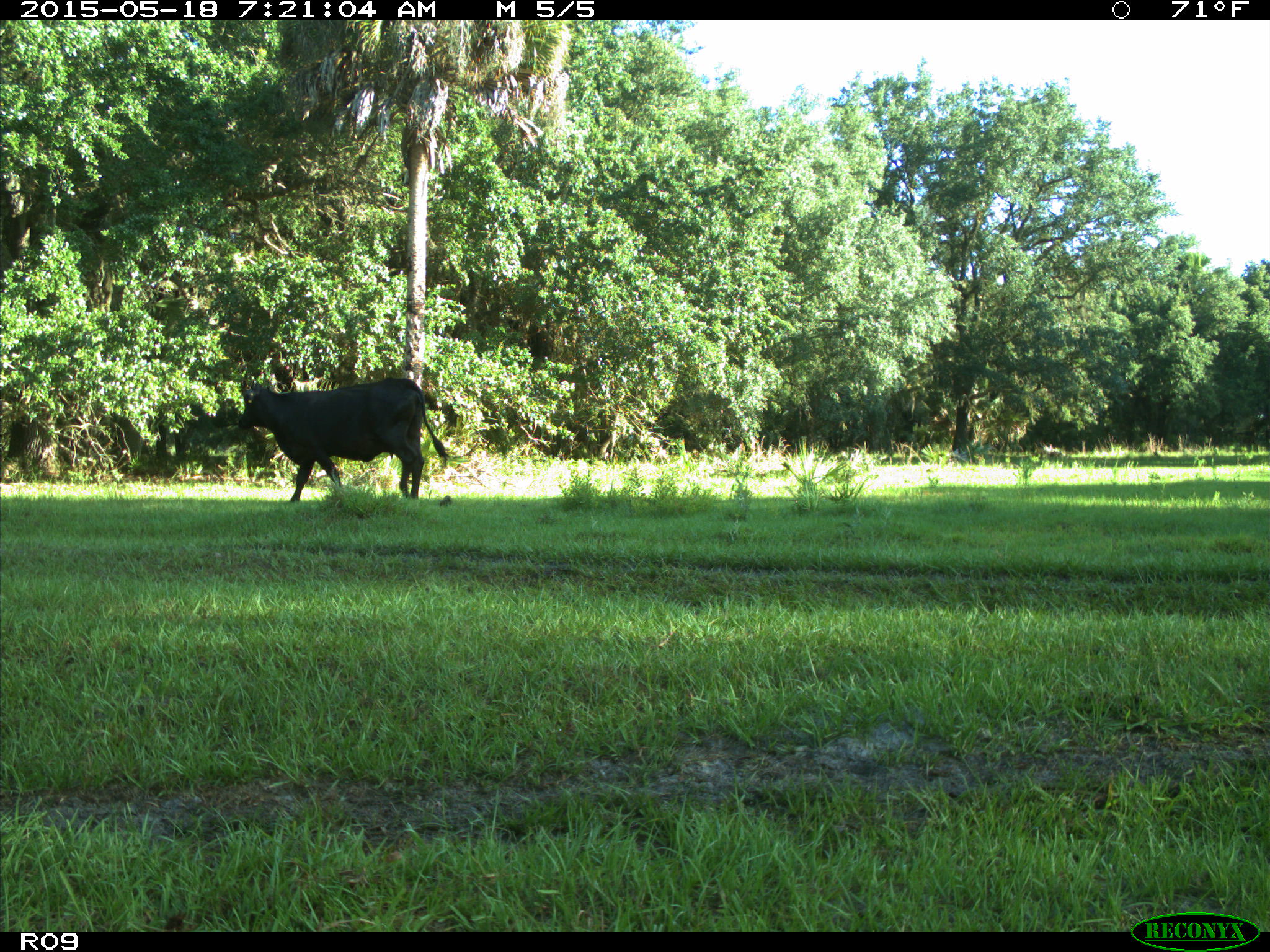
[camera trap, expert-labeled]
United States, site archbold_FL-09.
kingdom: Animalia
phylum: Chordata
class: Mammalia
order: Artiodactyla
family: Bovidae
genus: Bos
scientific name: Bos taurus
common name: domestic cow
Bos taurus (domestic cow).